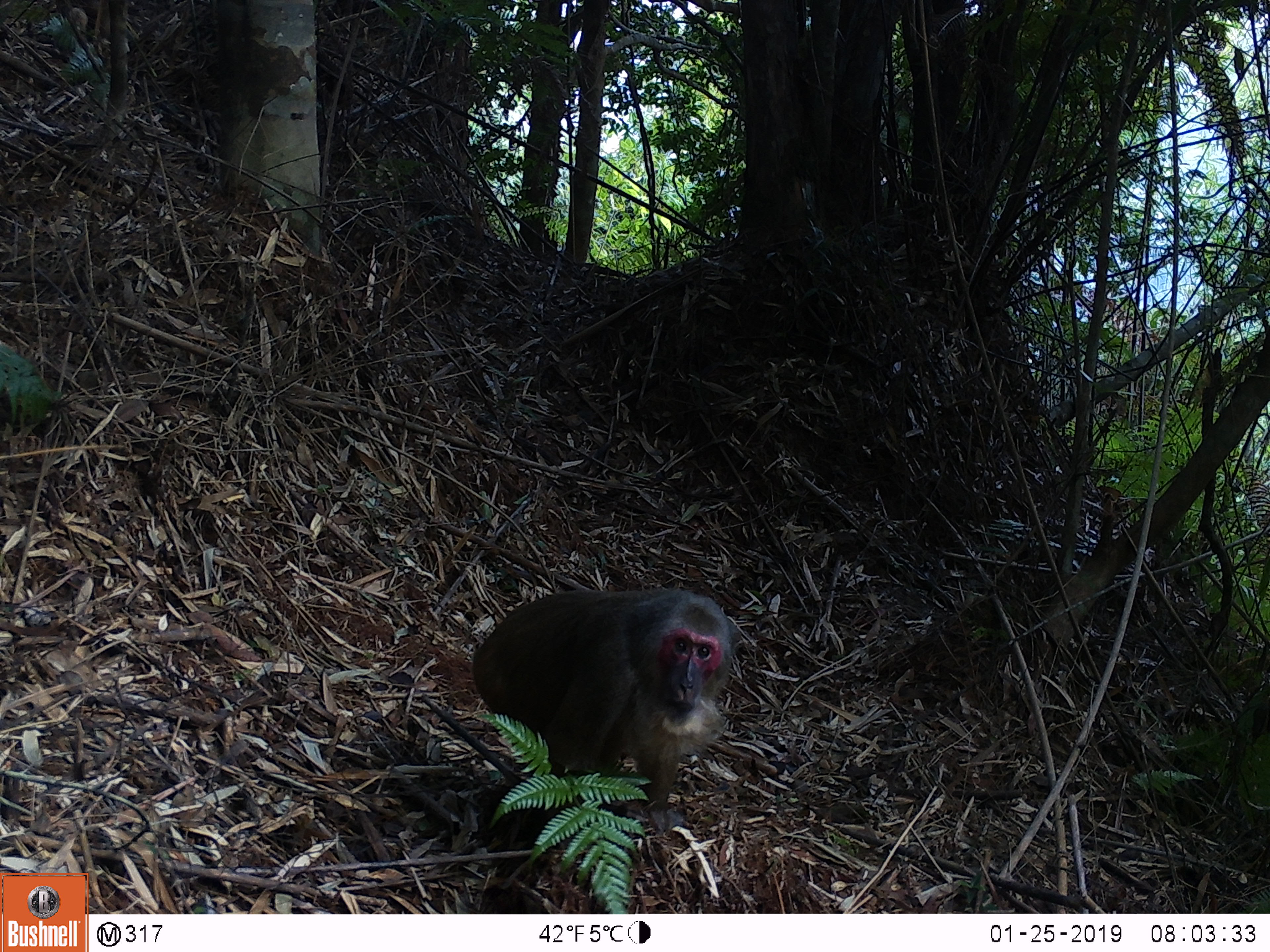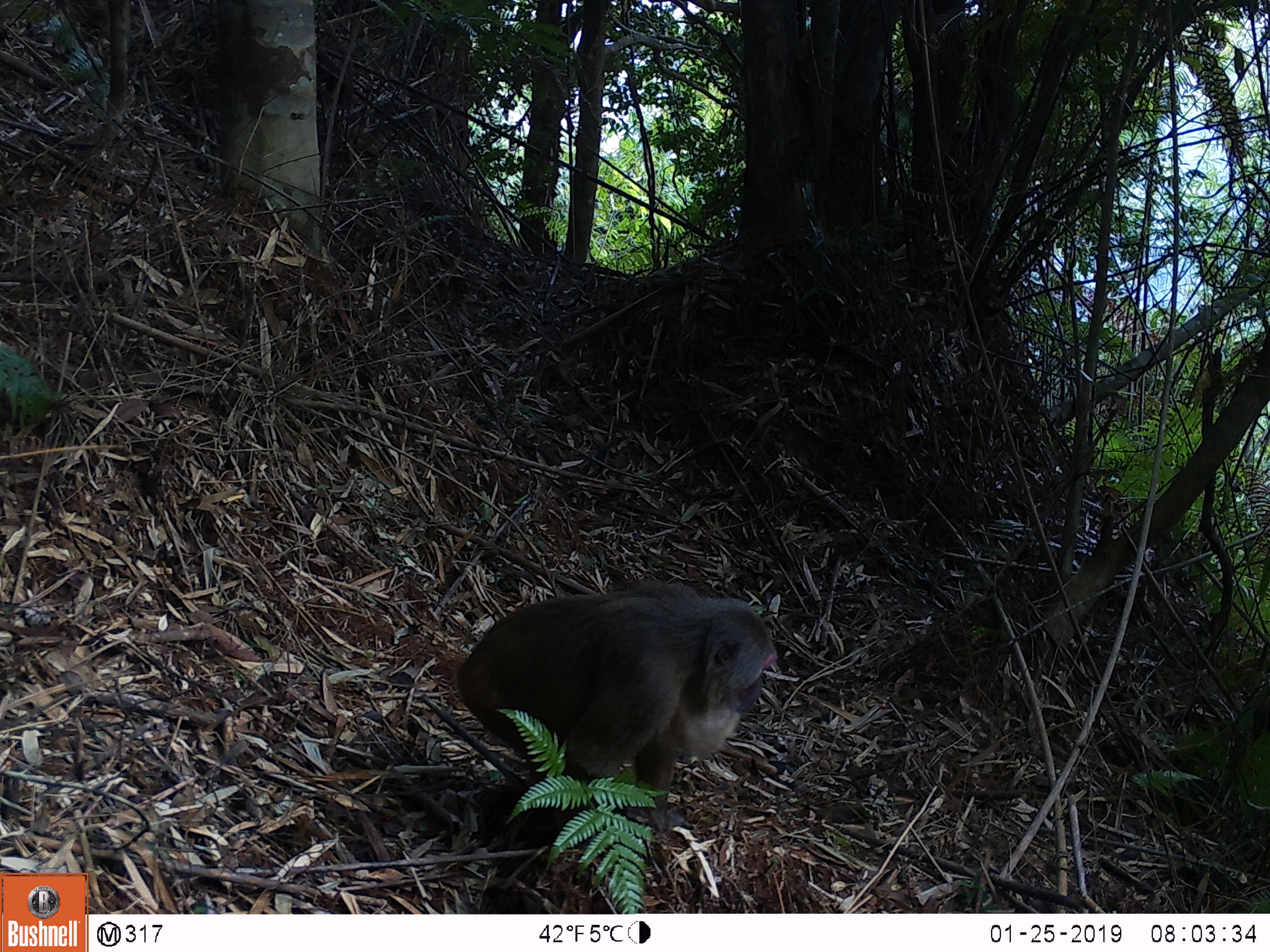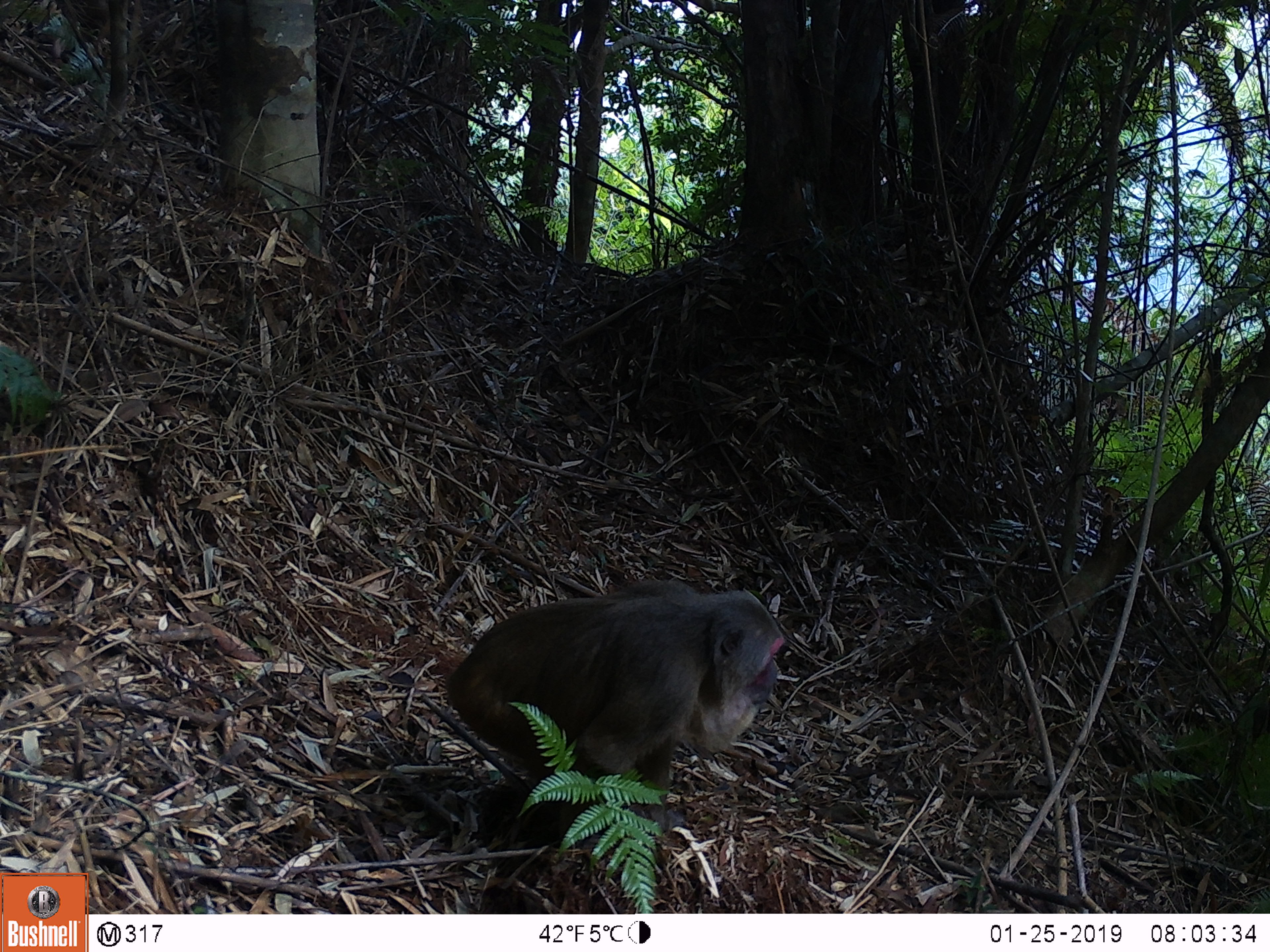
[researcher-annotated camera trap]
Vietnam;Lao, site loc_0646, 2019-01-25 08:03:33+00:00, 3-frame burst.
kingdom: Animalia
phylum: Chordata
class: Mammalia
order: Primates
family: Cercopithecidae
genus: Macaca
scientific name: Macaca arctoides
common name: stump-tailed macaque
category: stump tailed macaque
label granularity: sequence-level